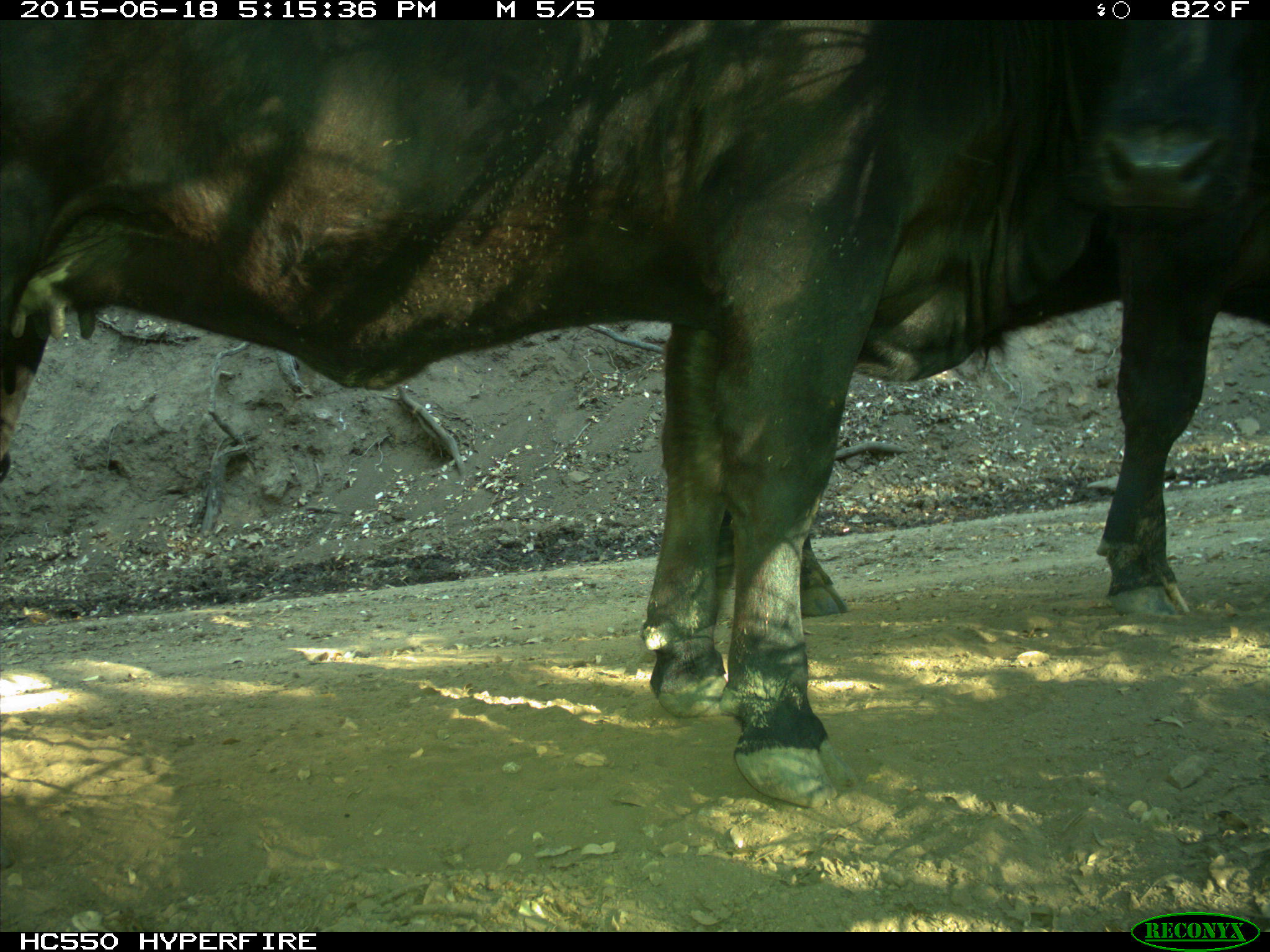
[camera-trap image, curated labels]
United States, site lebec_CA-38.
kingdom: Animalia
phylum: Chordata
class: Mammalia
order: Artiodactyla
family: Bovidae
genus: Bos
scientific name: Bos taurus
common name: domestic cow